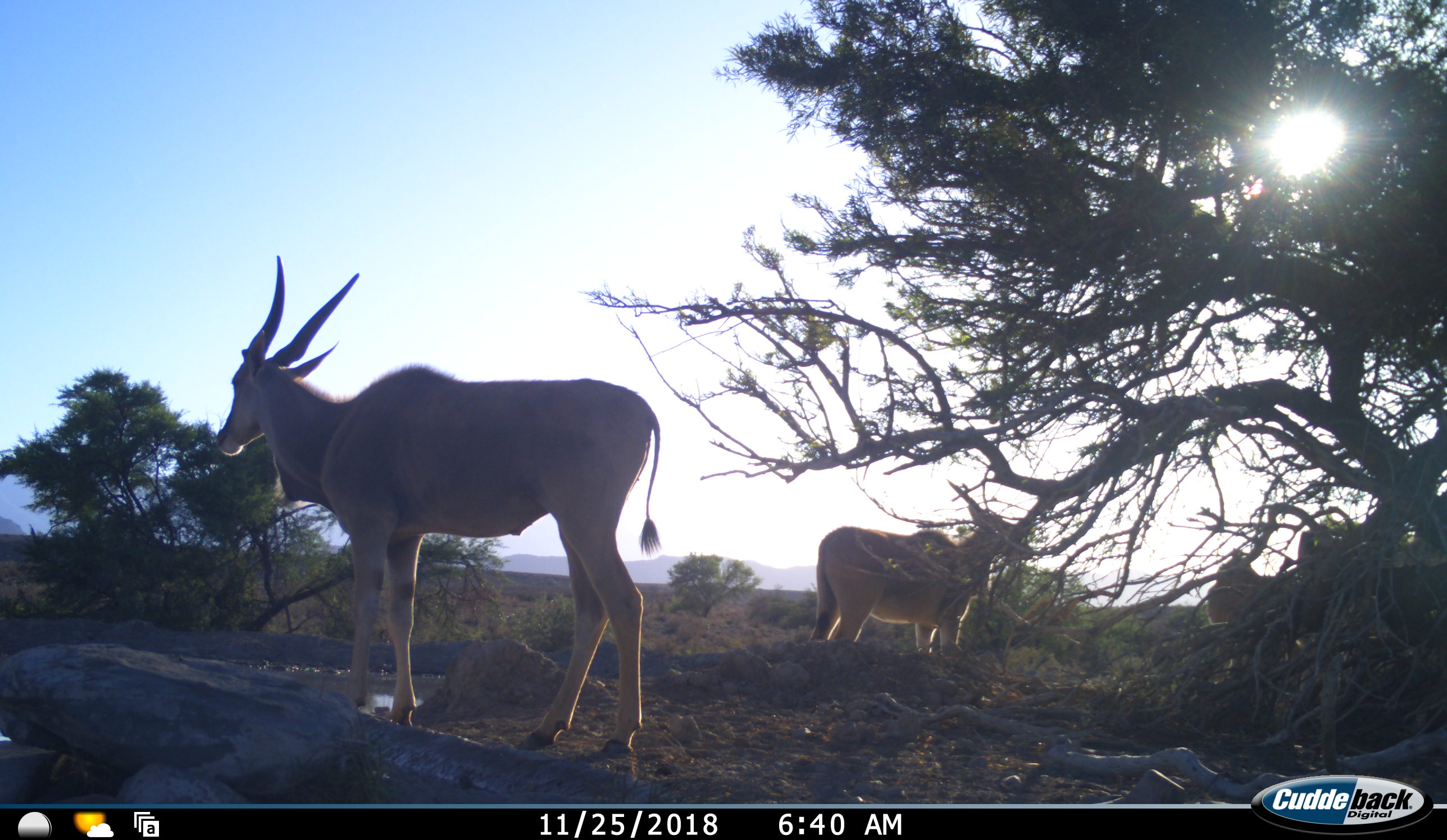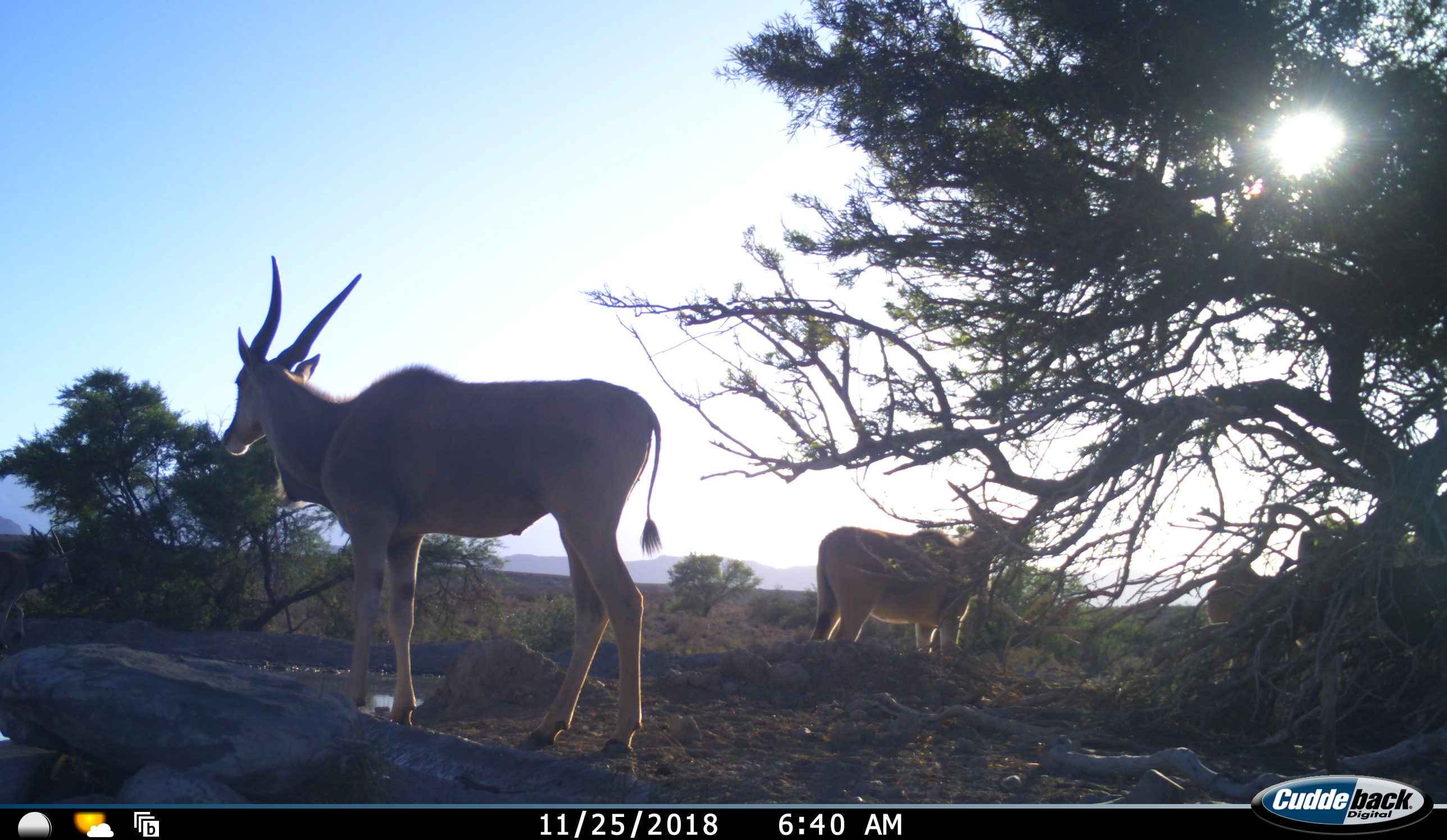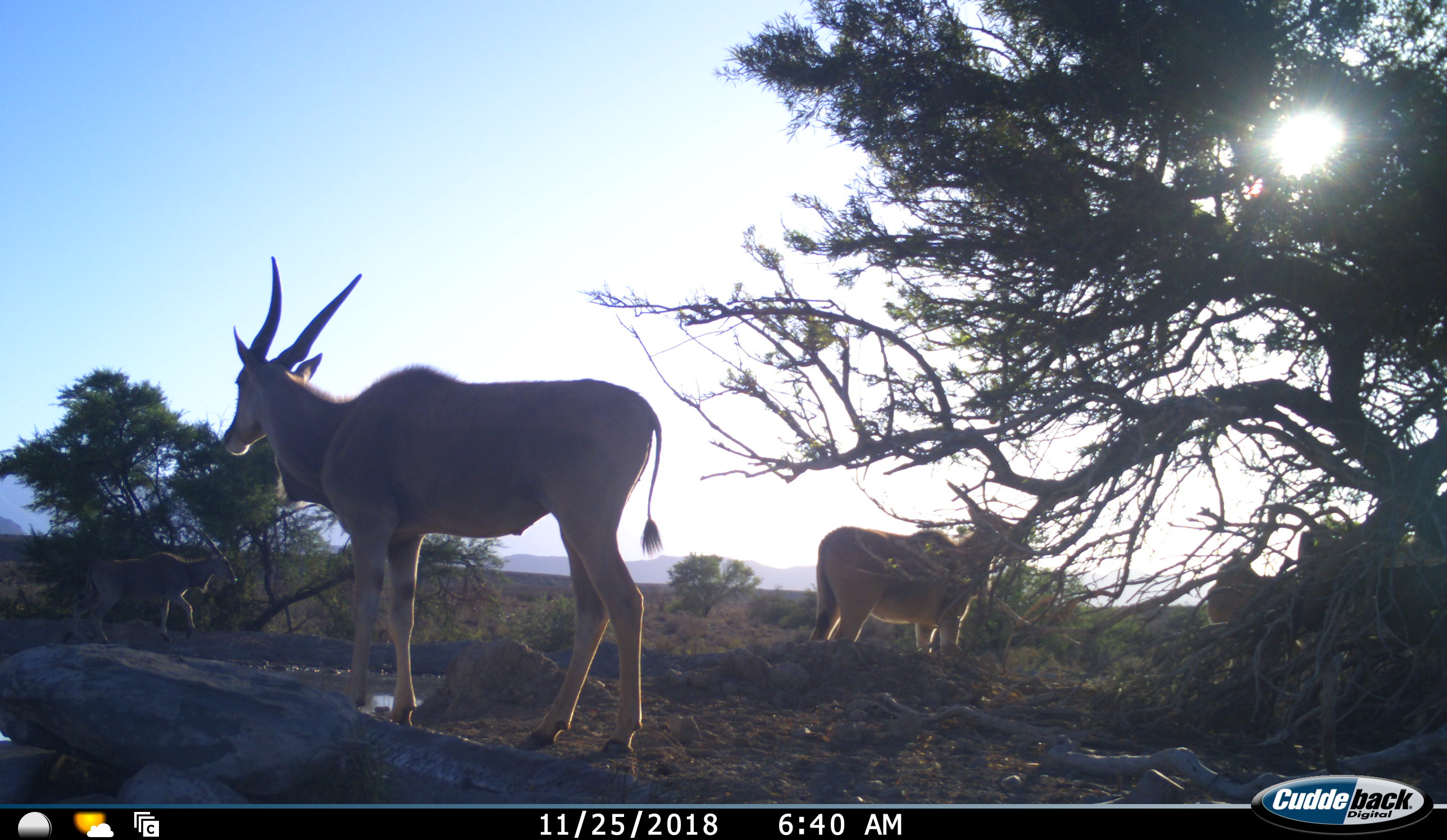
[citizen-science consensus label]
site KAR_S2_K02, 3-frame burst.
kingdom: Animalia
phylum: Chordata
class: Mammalia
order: Artiodactyla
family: Bovidae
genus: Tragelaphus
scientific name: Tragelaphus oryx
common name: eland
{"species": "eland (Tragelaphus oryx)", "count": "3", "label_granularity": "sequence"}